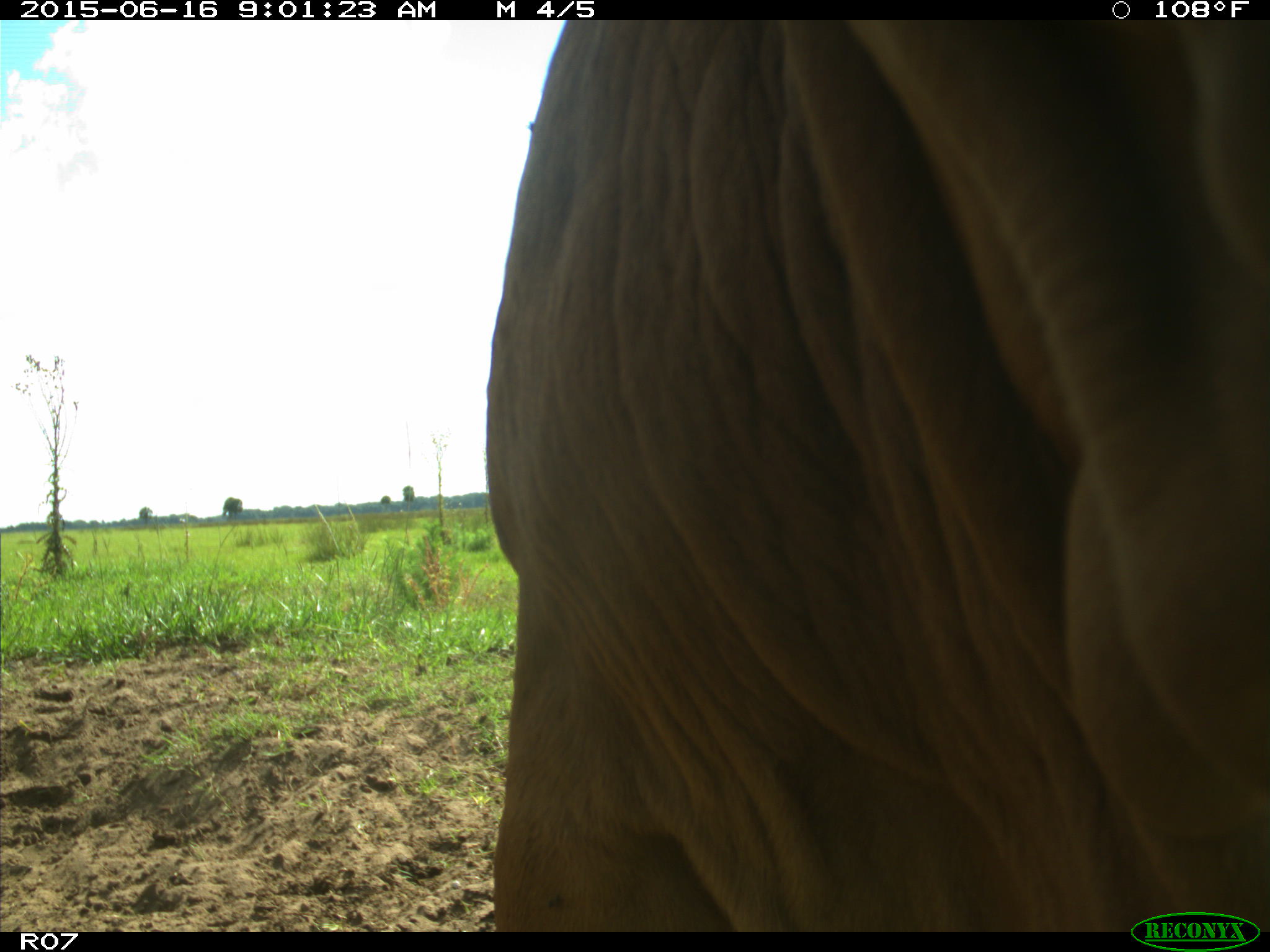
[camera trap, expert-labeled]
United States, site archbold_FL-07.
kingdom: Animalia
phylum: Chordata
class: Mammalia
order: Artiodactyla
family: Bovidae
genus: Bos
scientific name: Bos taurus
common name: domestic cow